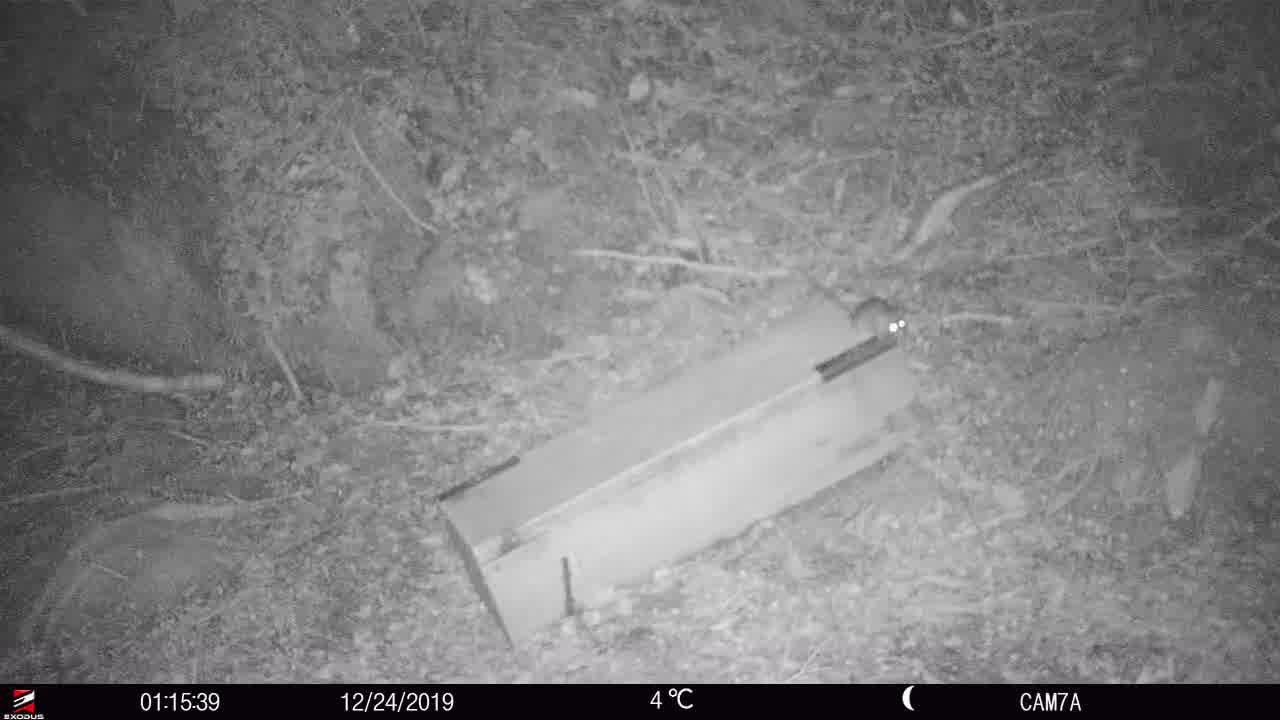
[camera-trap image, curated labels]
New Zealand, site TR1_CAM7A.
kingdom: Animalia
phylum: Chordata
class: Mammalia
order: Rodentia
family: Muridae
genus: Rattus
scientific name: Rattus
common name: rat